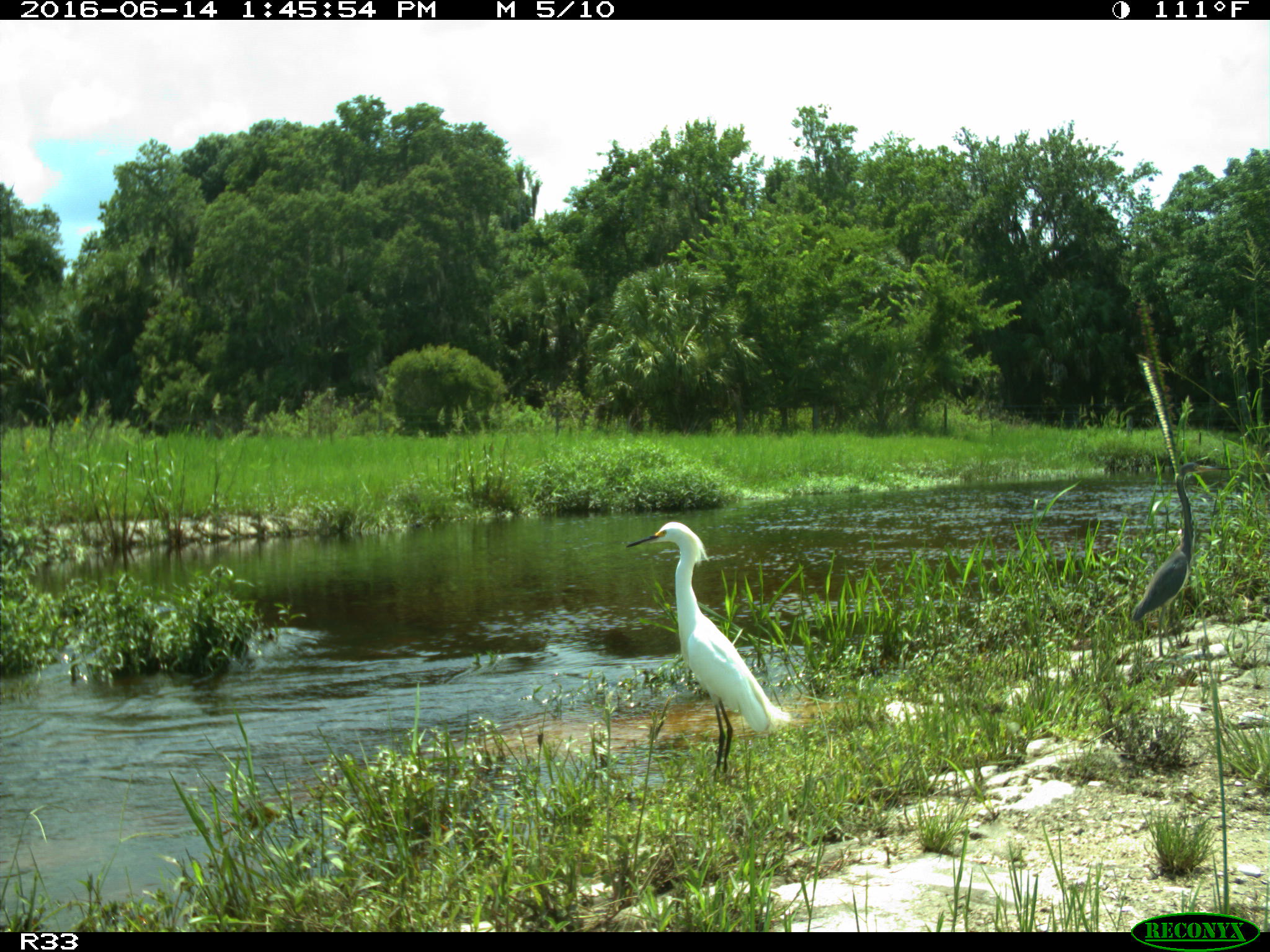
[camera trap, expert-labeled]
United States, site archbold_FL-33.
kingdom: Animalia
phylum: Chordata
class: Aves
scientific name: Aves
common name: birds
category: unidentified bird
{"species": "unidentified bird (birds) (Aves)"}